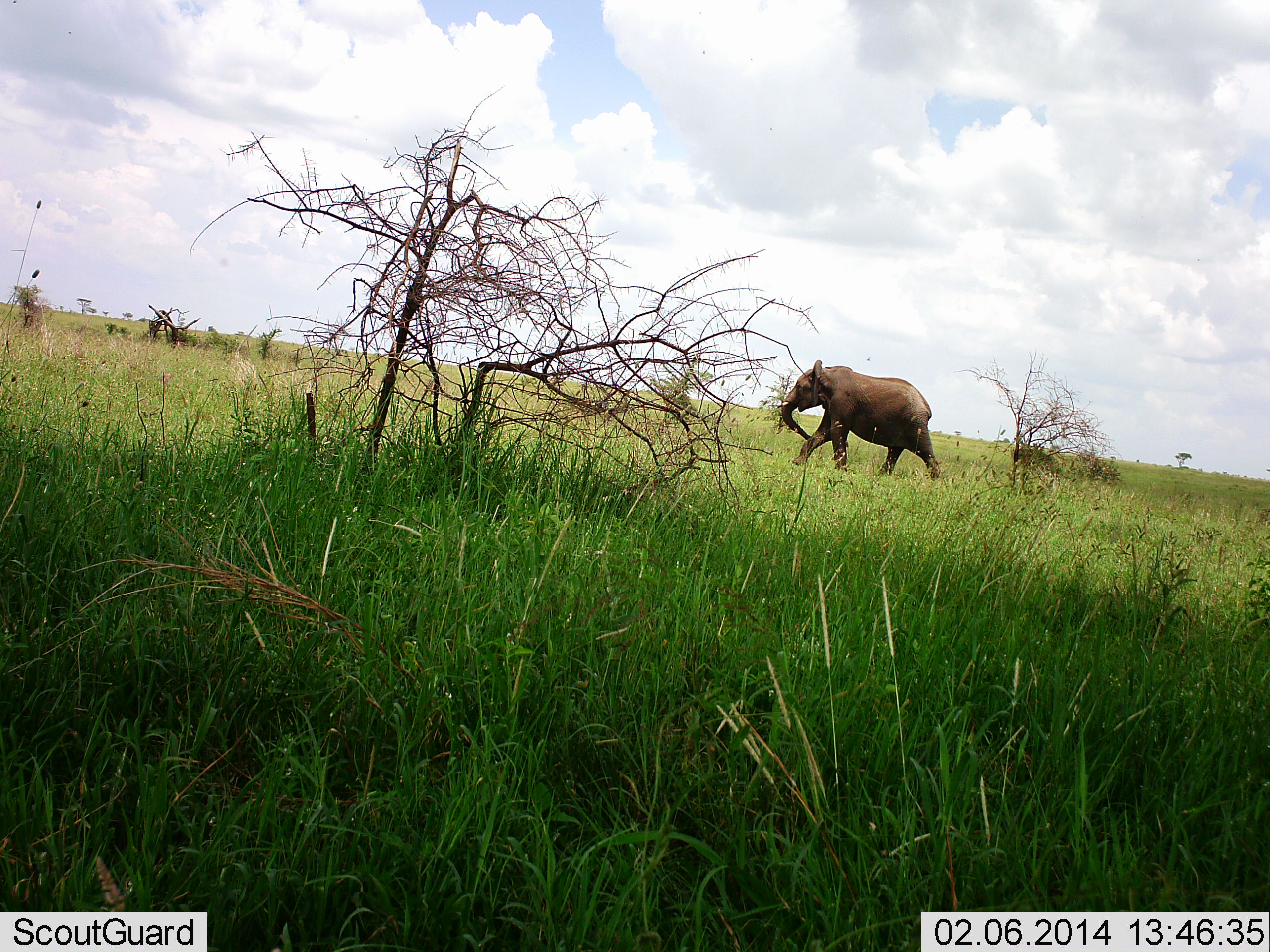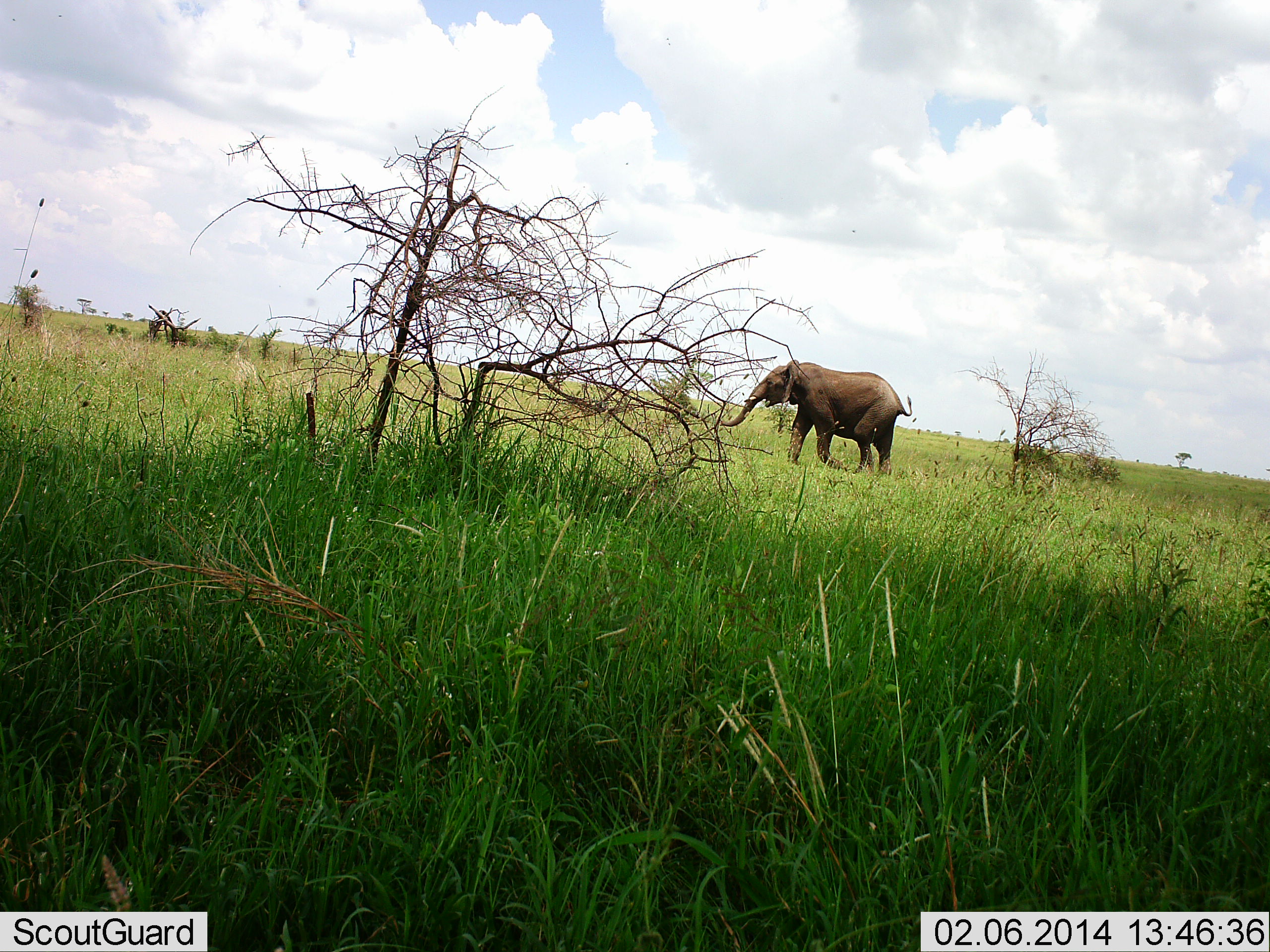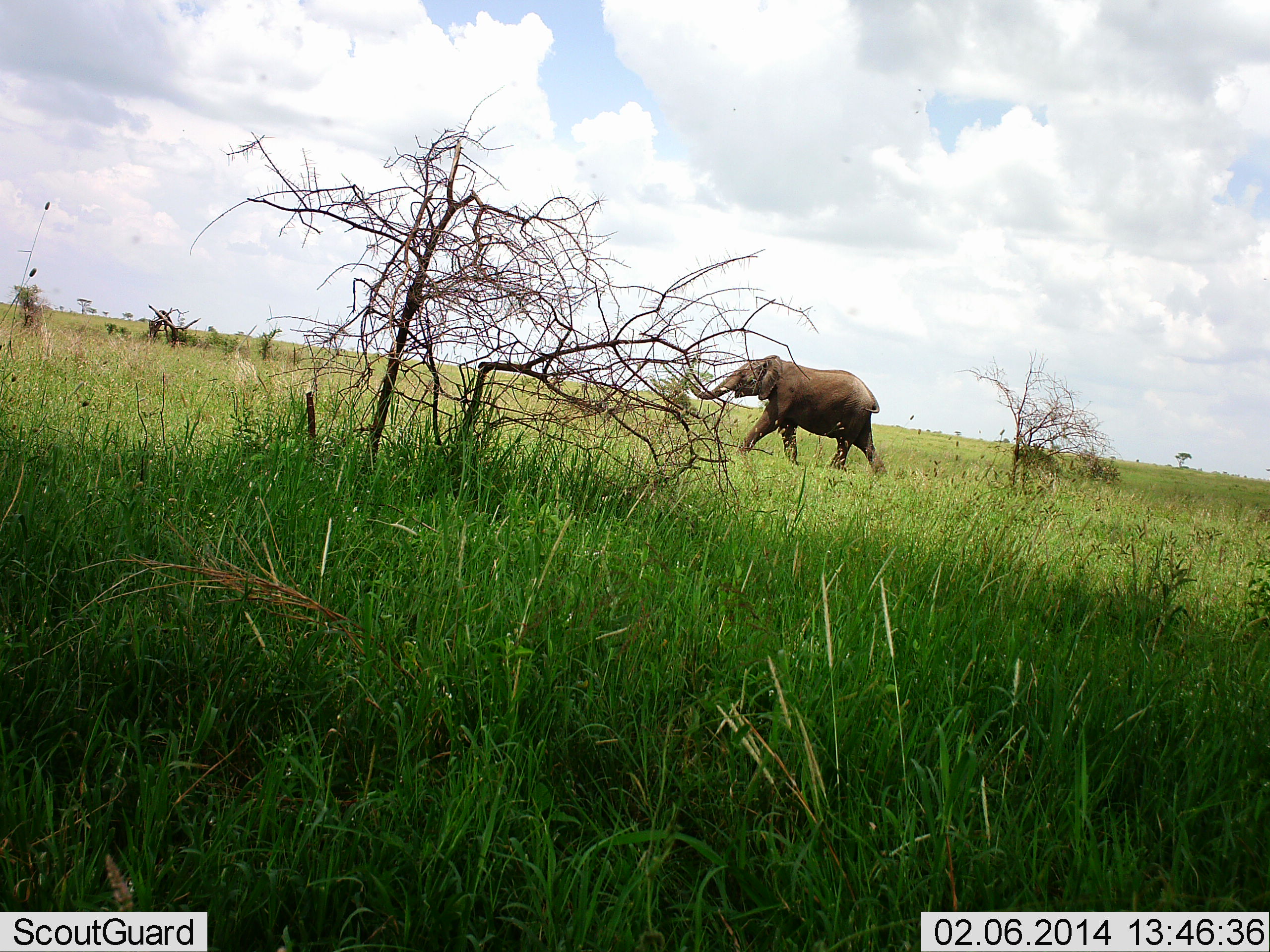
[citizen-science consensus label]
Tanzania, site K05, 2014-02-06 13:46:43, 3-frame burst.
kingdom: Animalia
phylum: Chordata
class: Mammalia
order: Proboscidea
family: Elephantidae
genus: Loxodonta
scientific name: Loxodonta africana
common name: african bush elephant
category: elephant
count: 1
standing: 8%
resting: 0%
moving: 97%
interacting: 2%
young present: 0%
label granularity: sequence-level